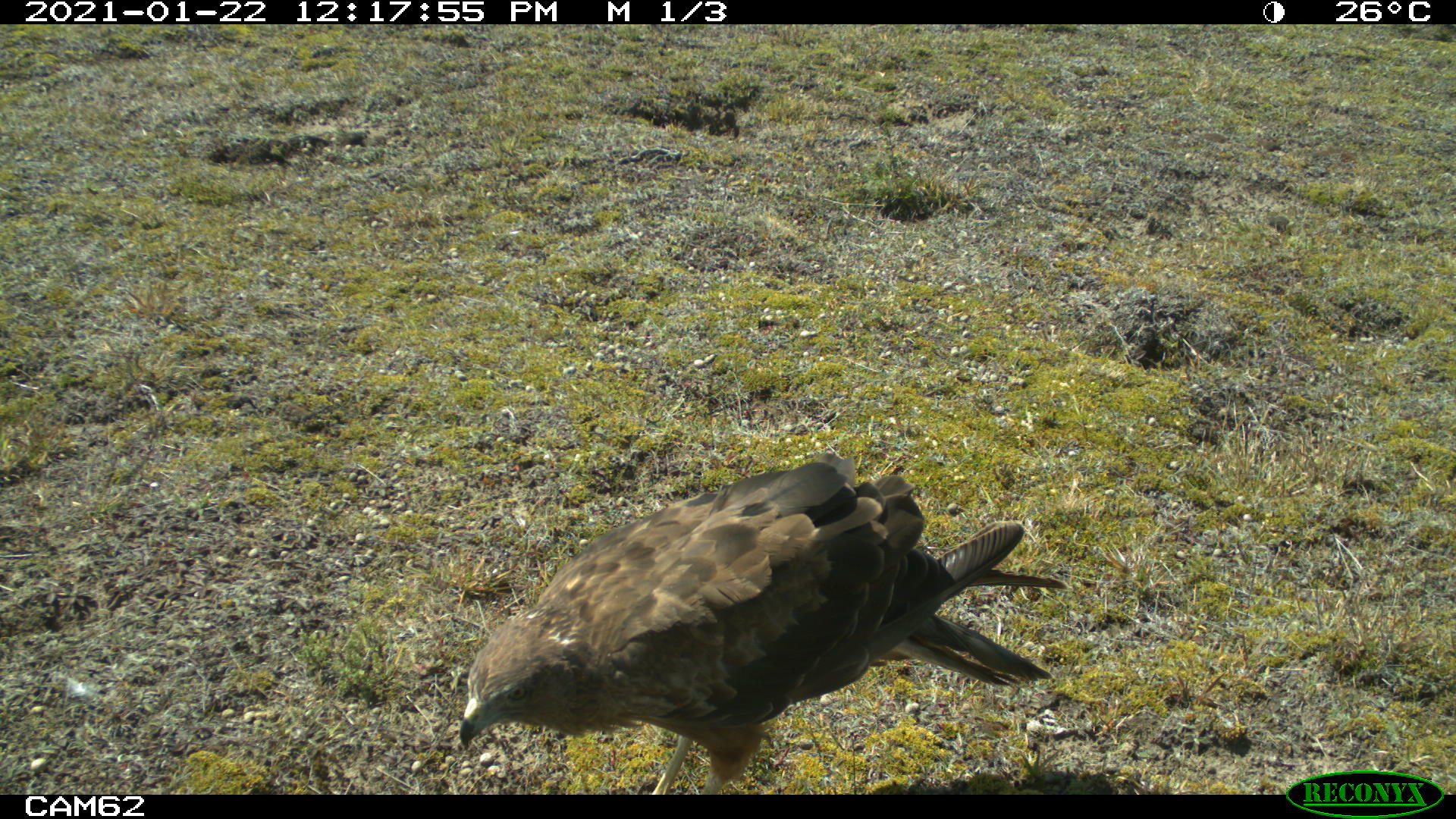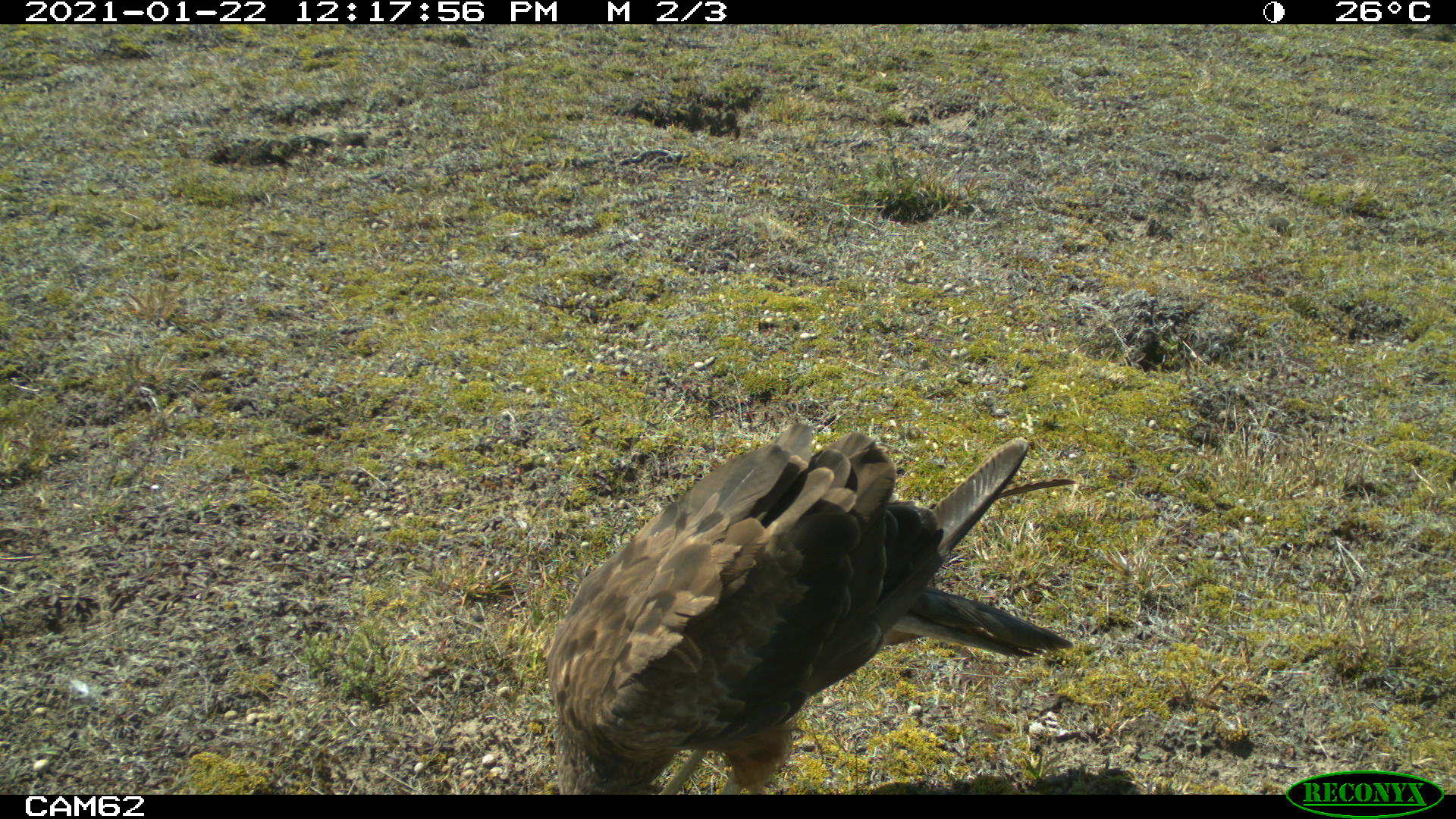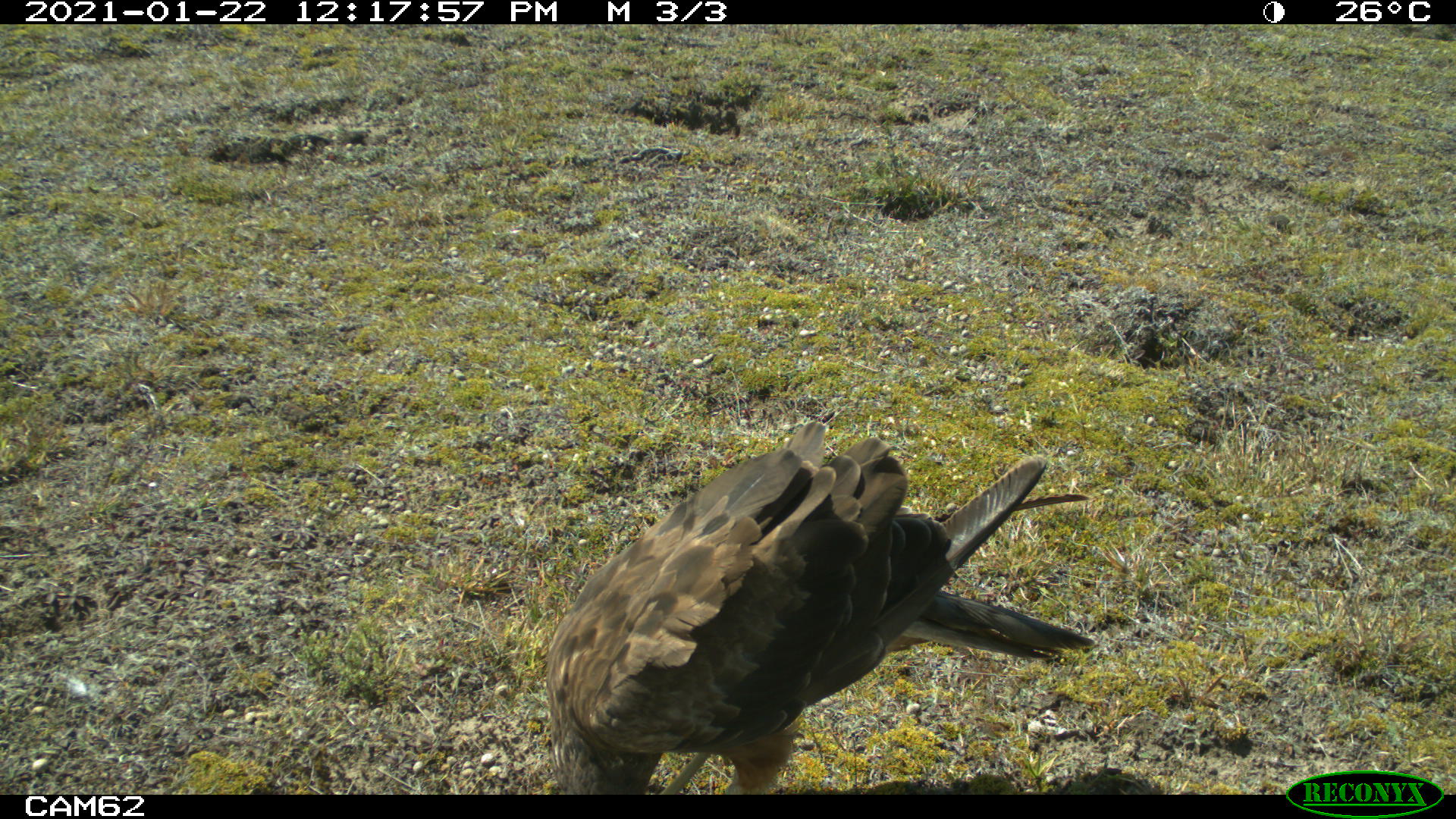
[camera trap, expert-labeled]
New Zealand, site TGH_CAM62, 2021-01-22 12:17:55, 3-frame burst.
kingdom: Animalia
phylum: Chordata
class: Aves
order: Accipitriformes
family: Accipitridae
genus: Circus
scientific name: Circus approximans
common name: swamp harrier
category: harrier